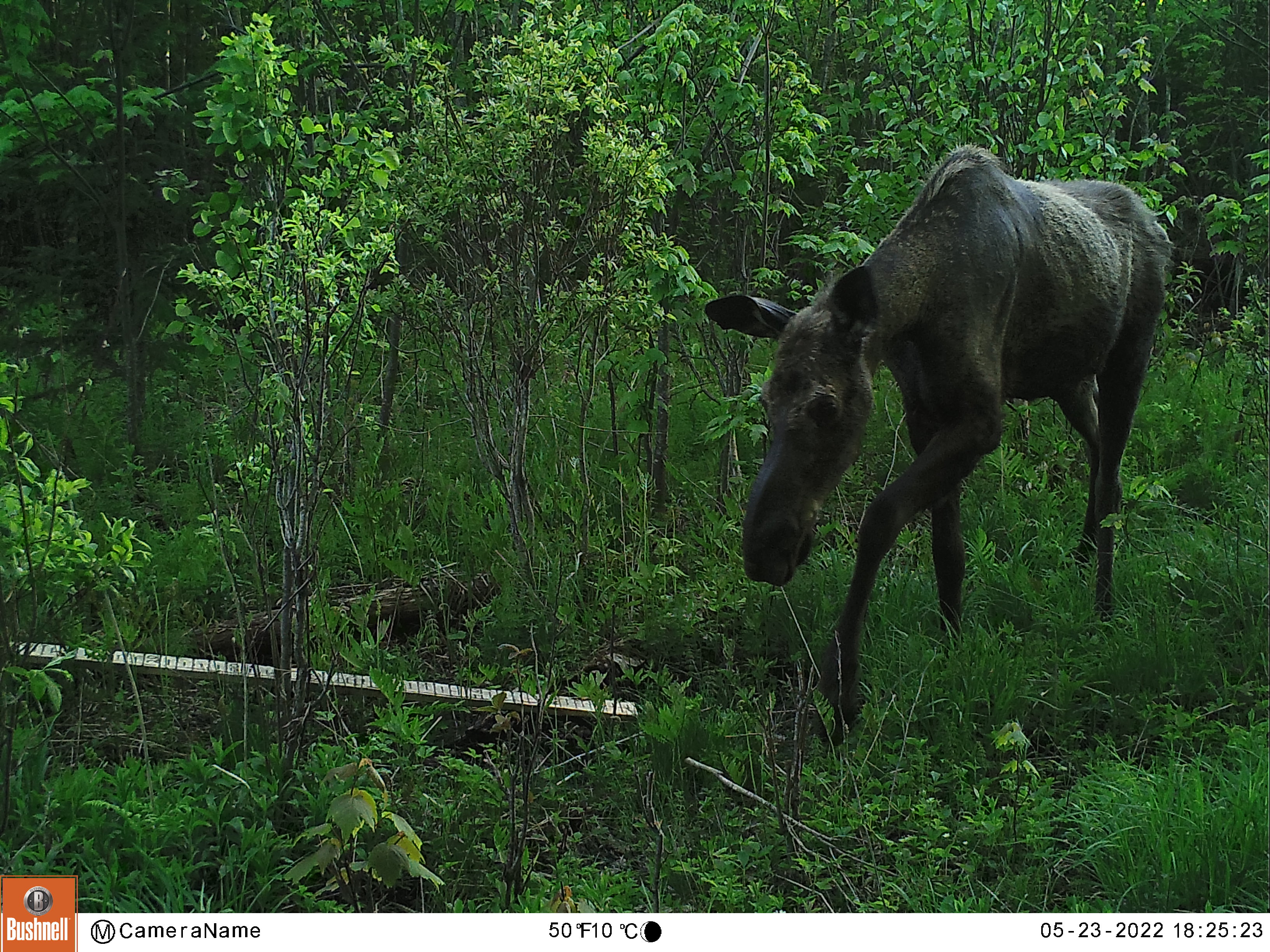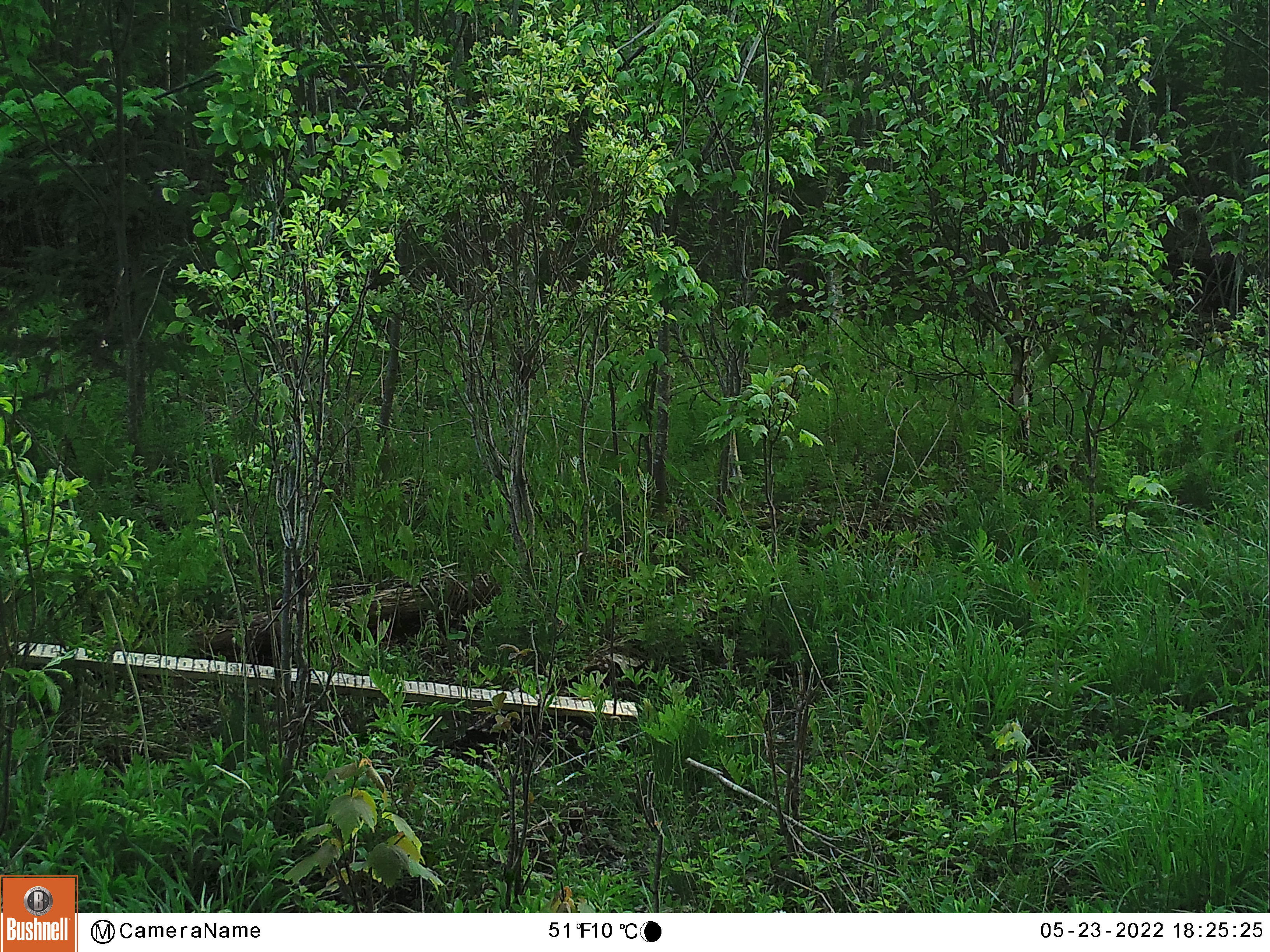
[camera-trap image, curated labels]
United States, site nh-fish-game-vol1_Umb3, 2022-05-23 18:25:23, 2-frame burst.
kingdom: Animalia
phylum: Chordata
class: Mammalia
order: Artiodactyla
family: Cervidae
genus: Alces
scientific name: Alces alces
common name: moose